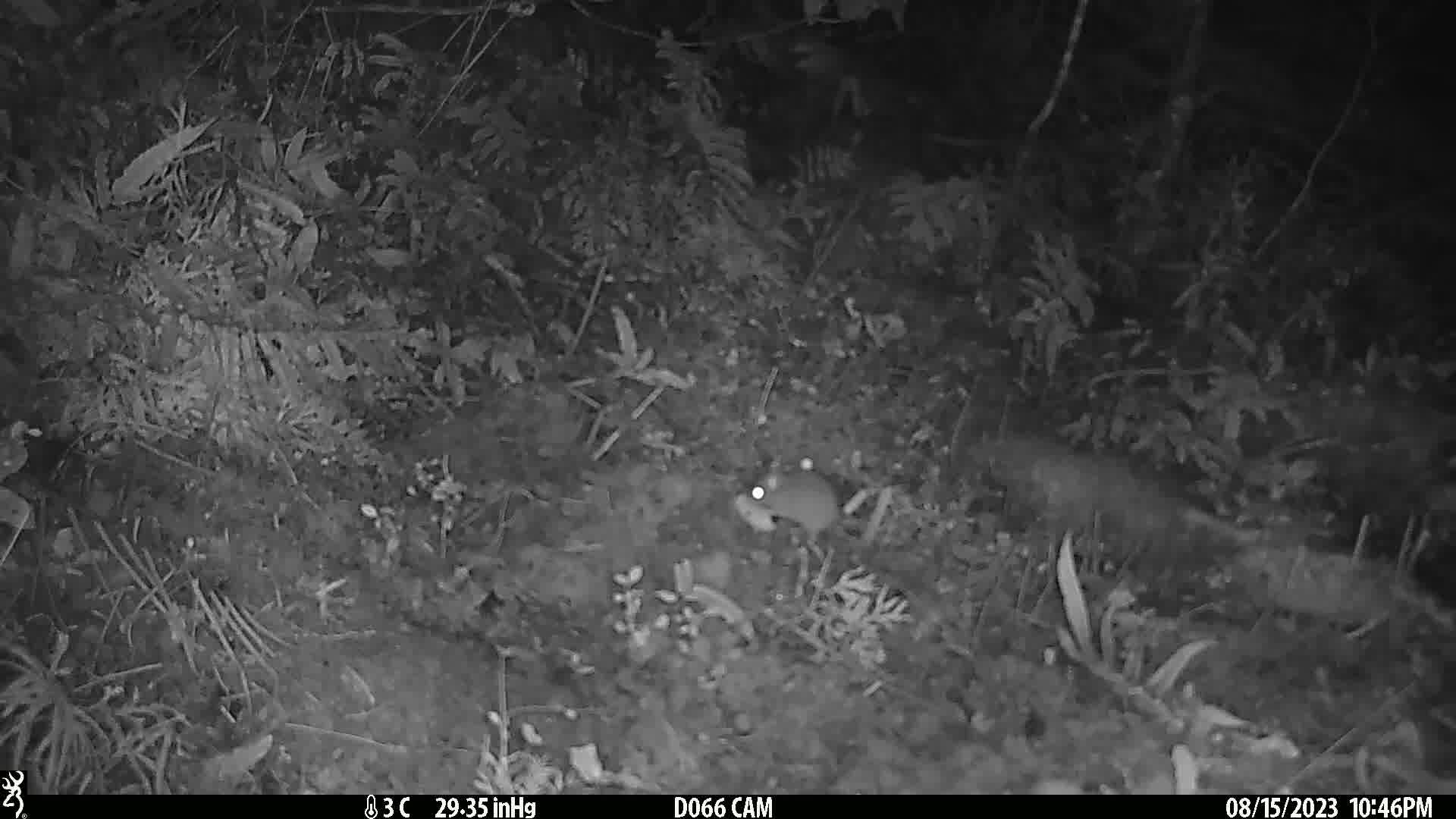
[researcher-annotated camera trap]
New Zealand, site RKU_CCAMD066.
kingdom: Animalia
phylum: Chordata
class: Mammalia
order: Rodentia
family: Muridae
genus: Rattus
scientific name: Rattus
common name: rat